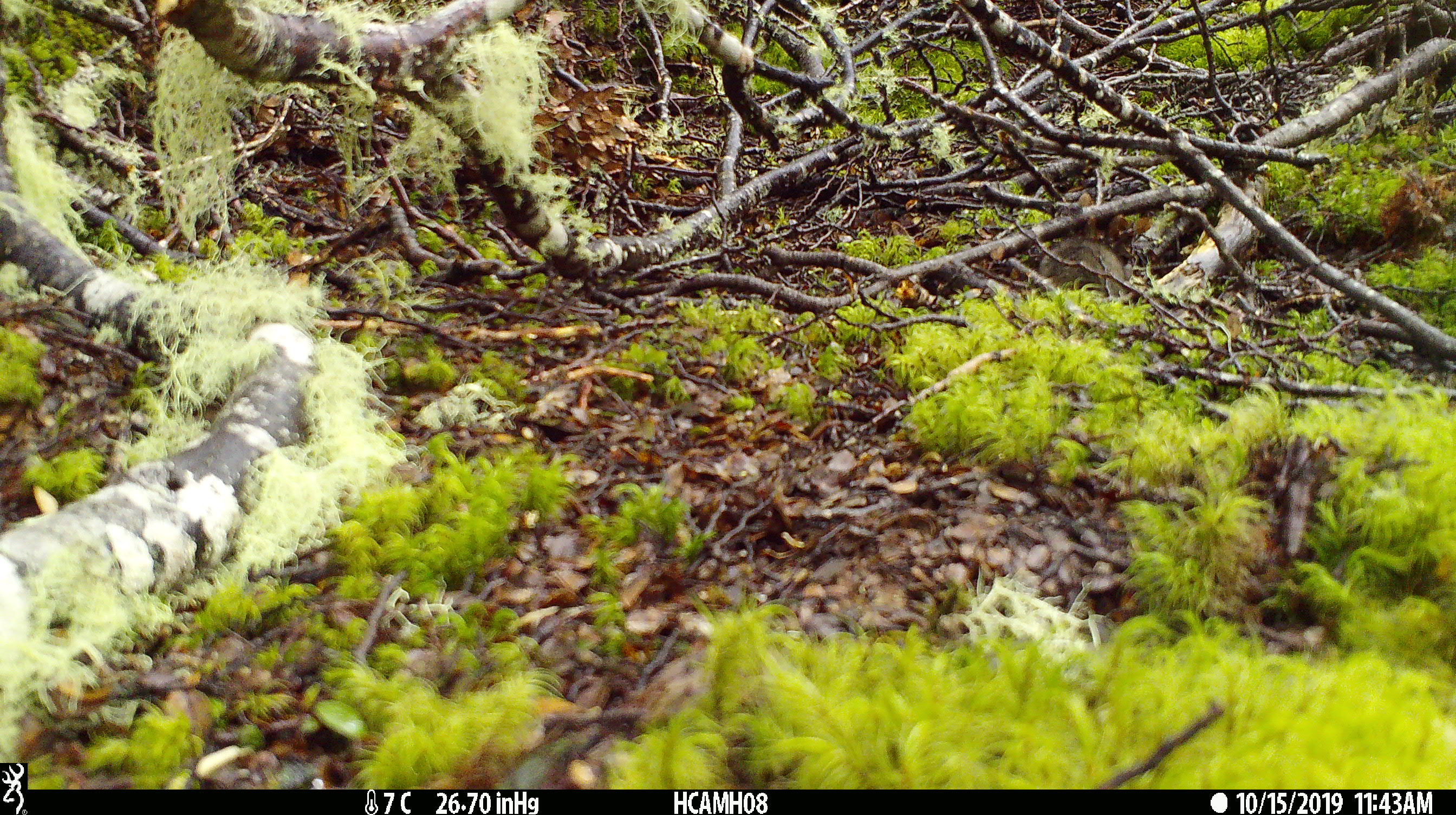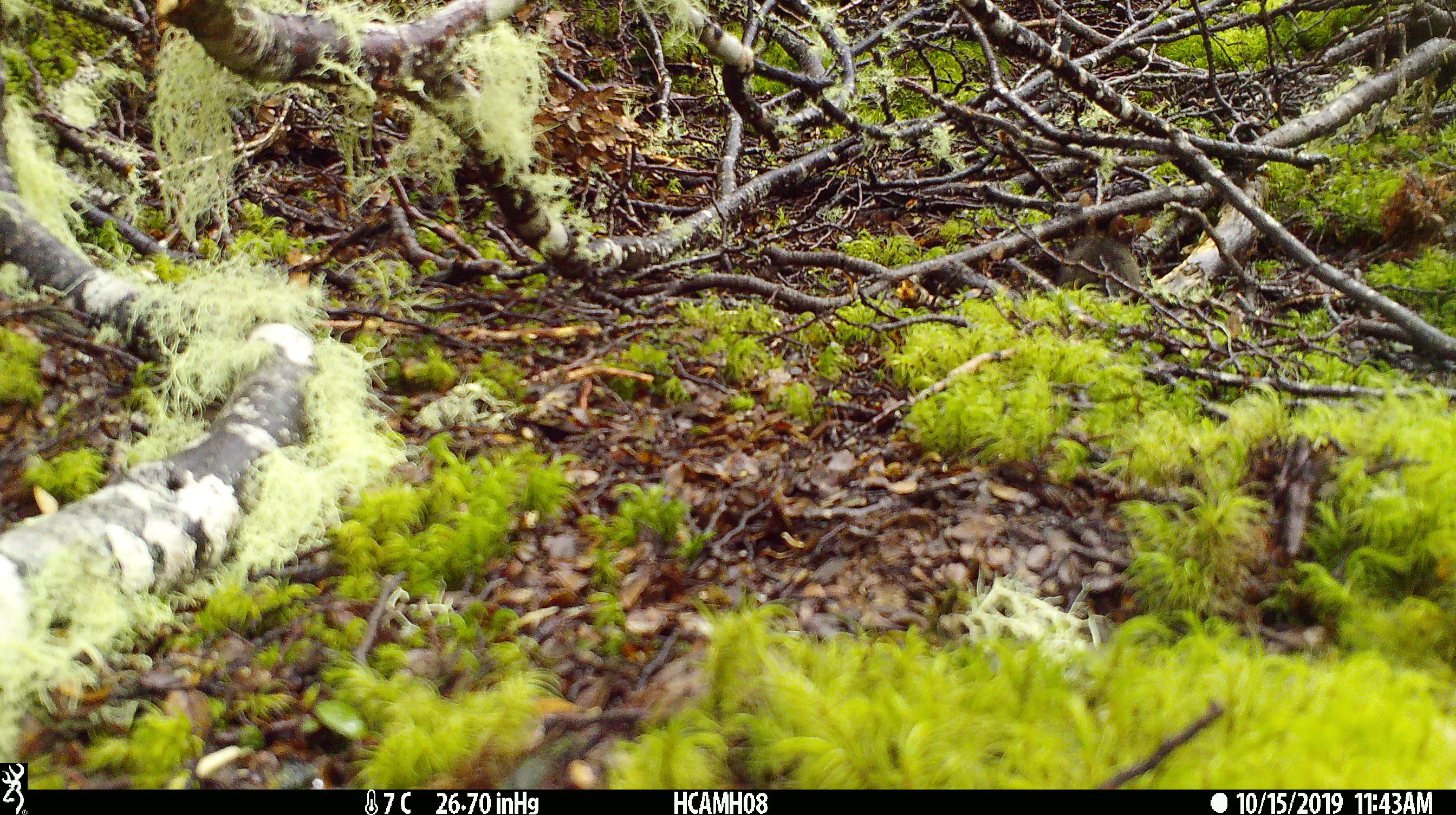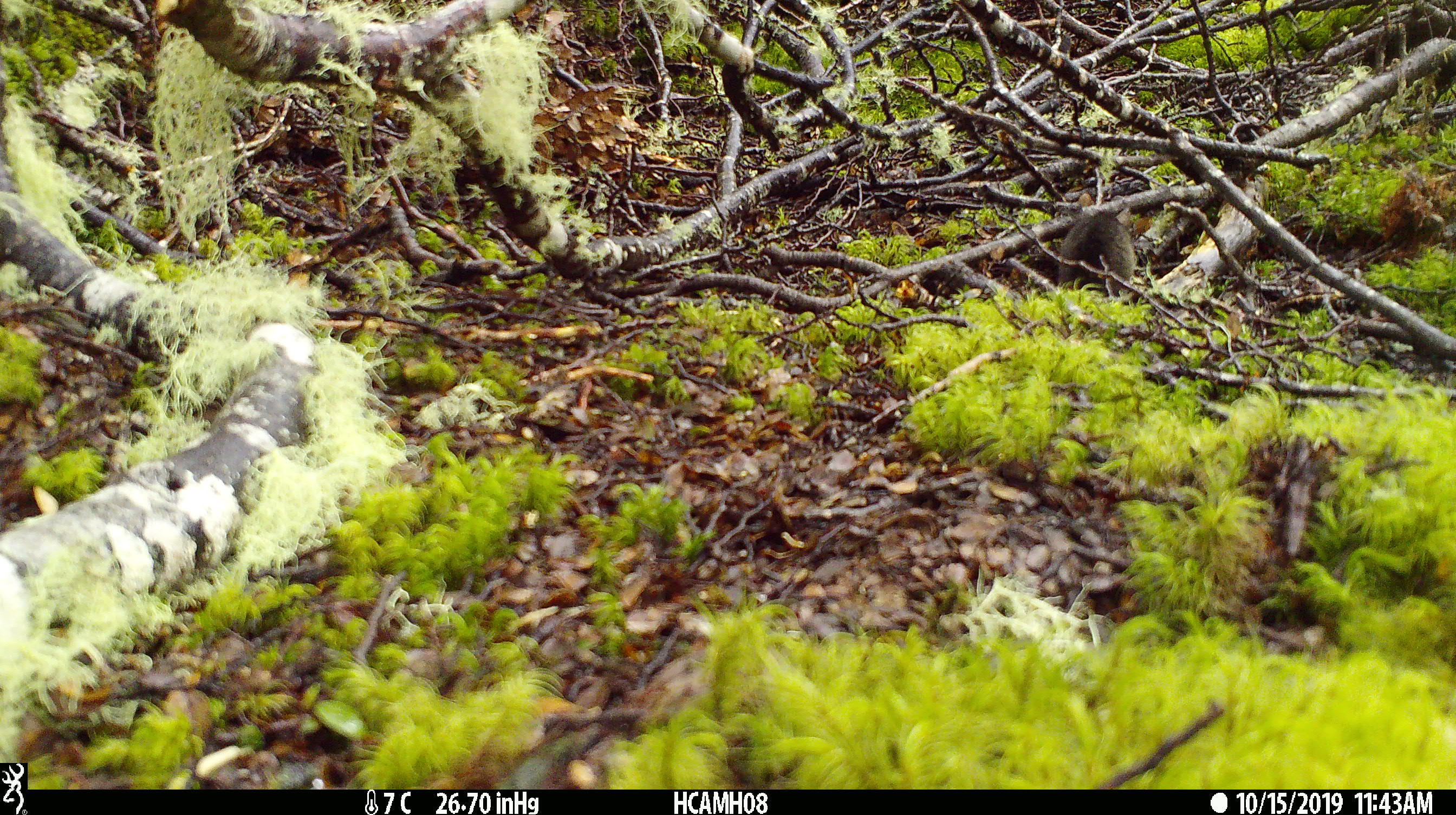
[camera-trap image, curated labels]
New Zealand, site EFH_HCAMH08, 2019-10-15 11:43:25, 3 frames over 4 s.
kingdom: Animalia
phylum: Chordata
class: Mammalia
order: Rodentia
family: Muridae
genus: Mus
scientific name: Mus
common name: mouse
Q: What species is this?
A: Mouse (Mus).